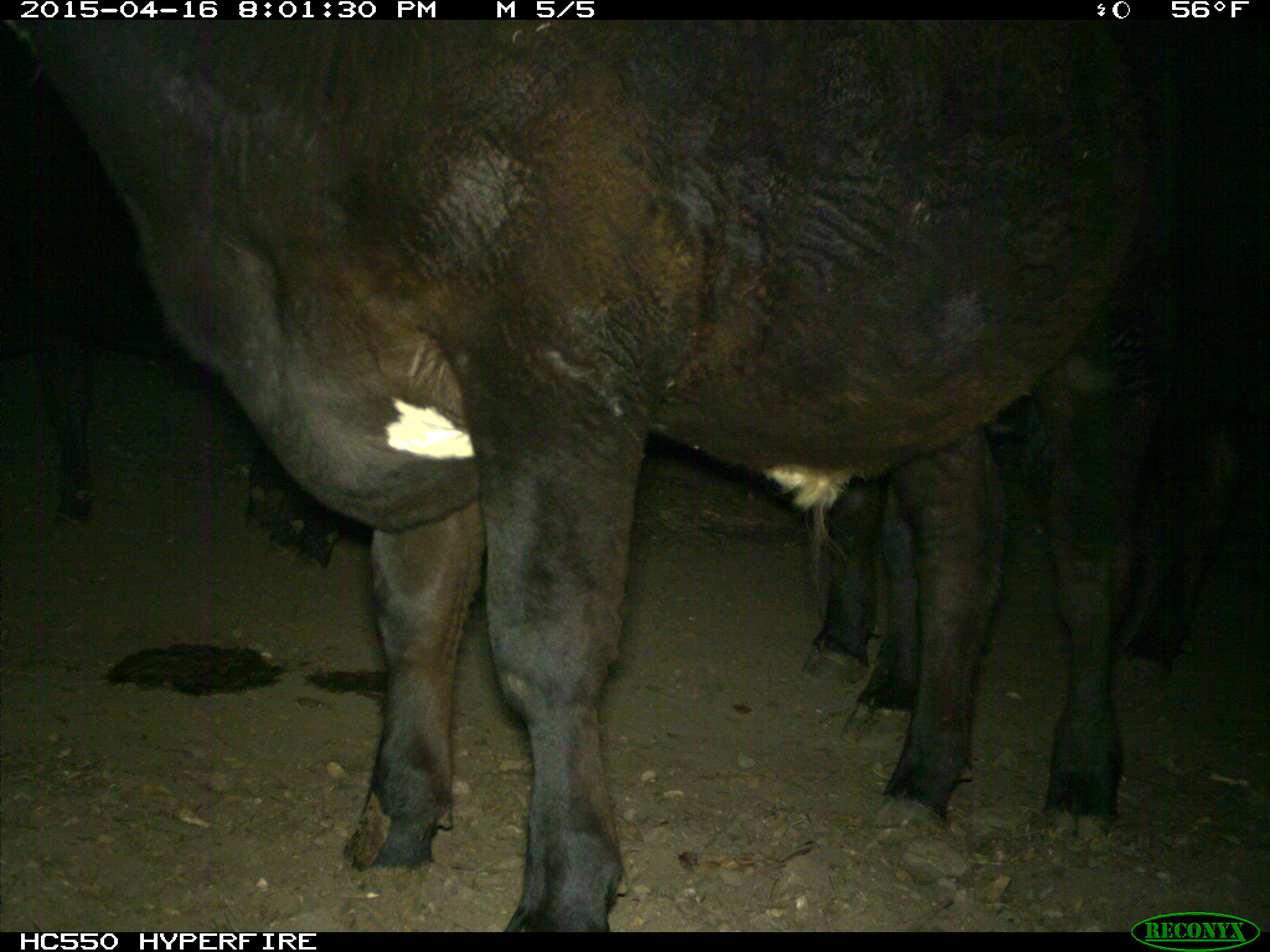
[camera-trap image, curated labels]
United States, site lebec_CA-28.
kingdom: Animalia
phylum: Chordata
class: Mammalia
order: Artiodactyla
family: Bovidae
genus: Bos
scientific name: Bos taurus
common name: domestic cow